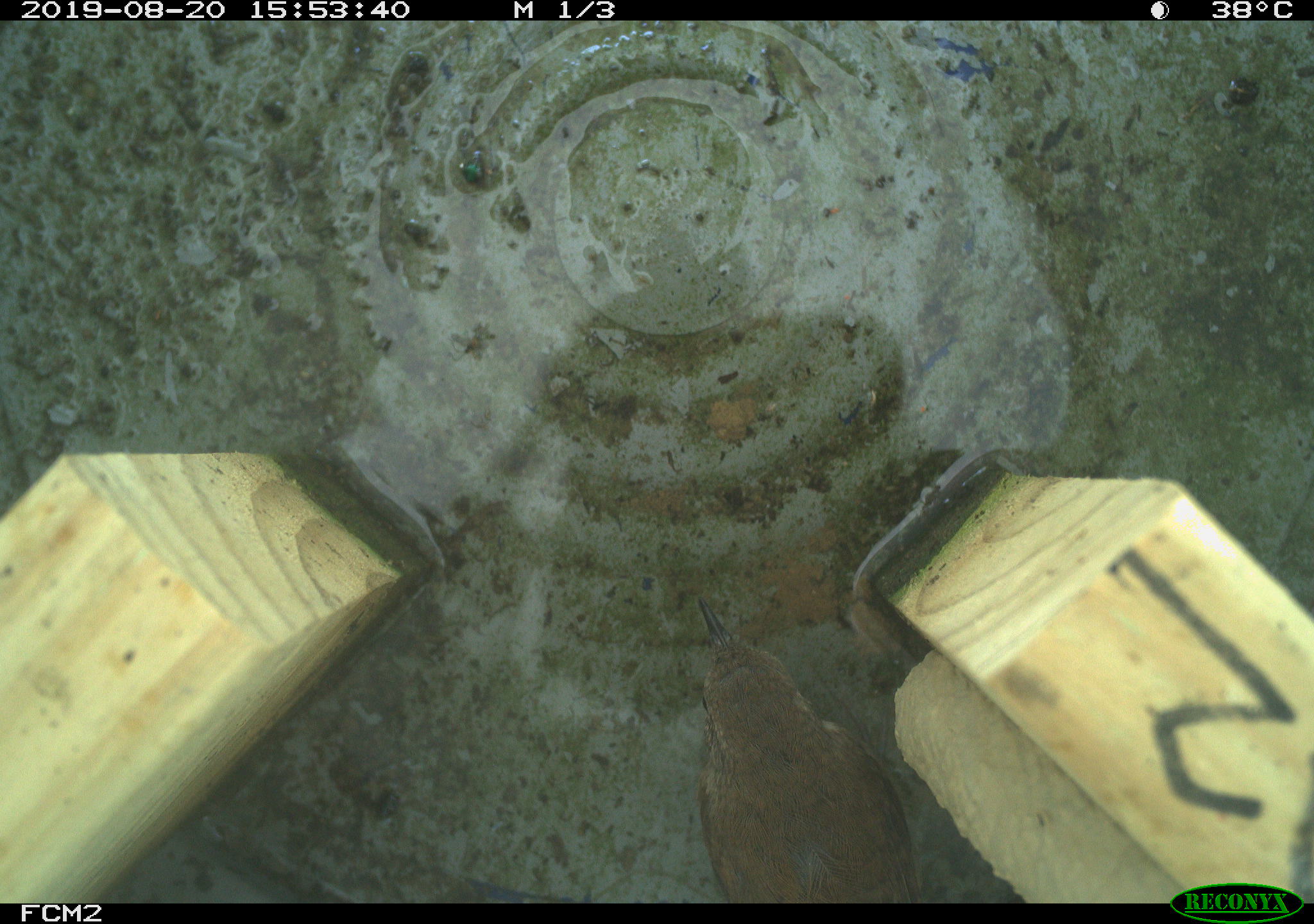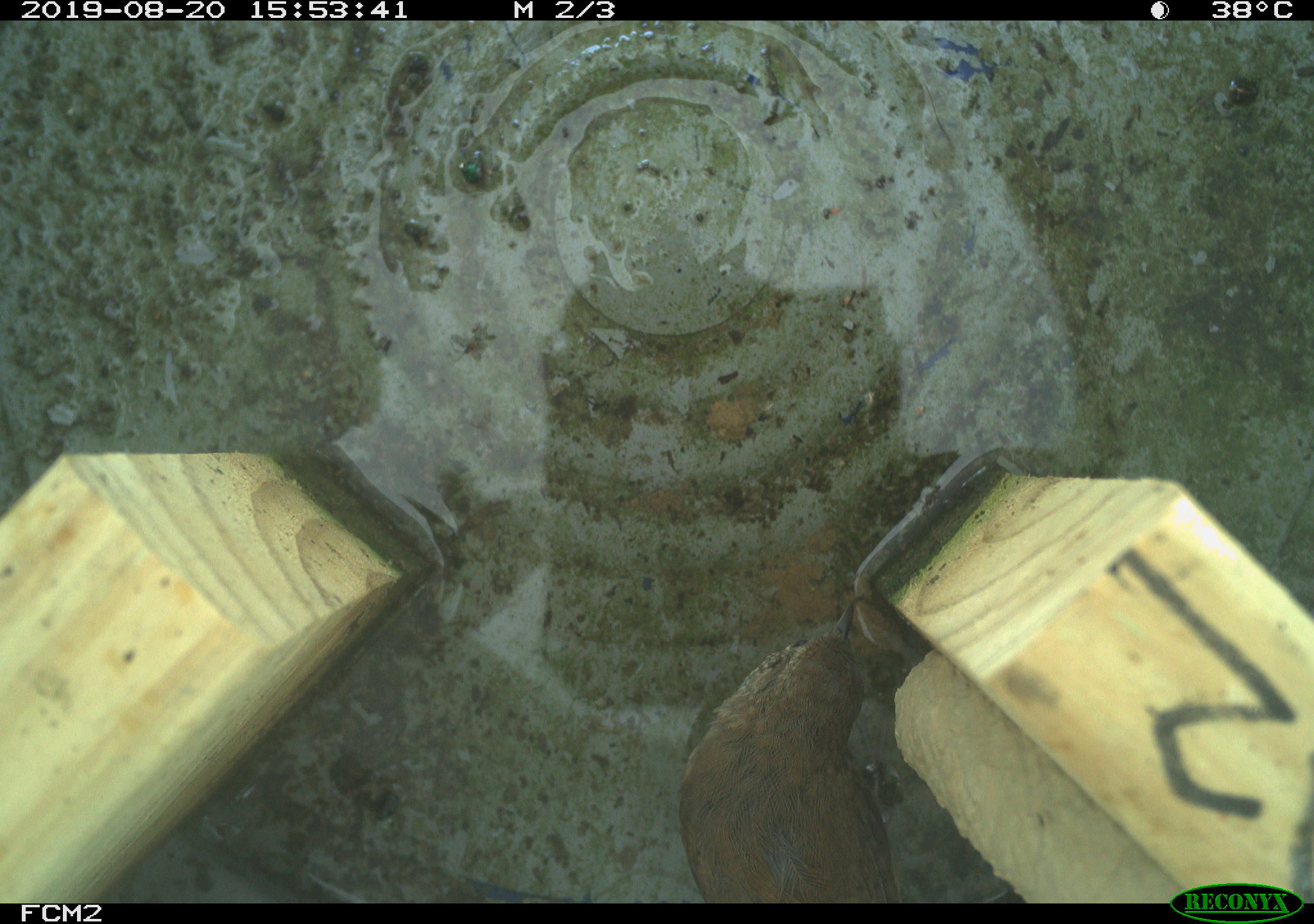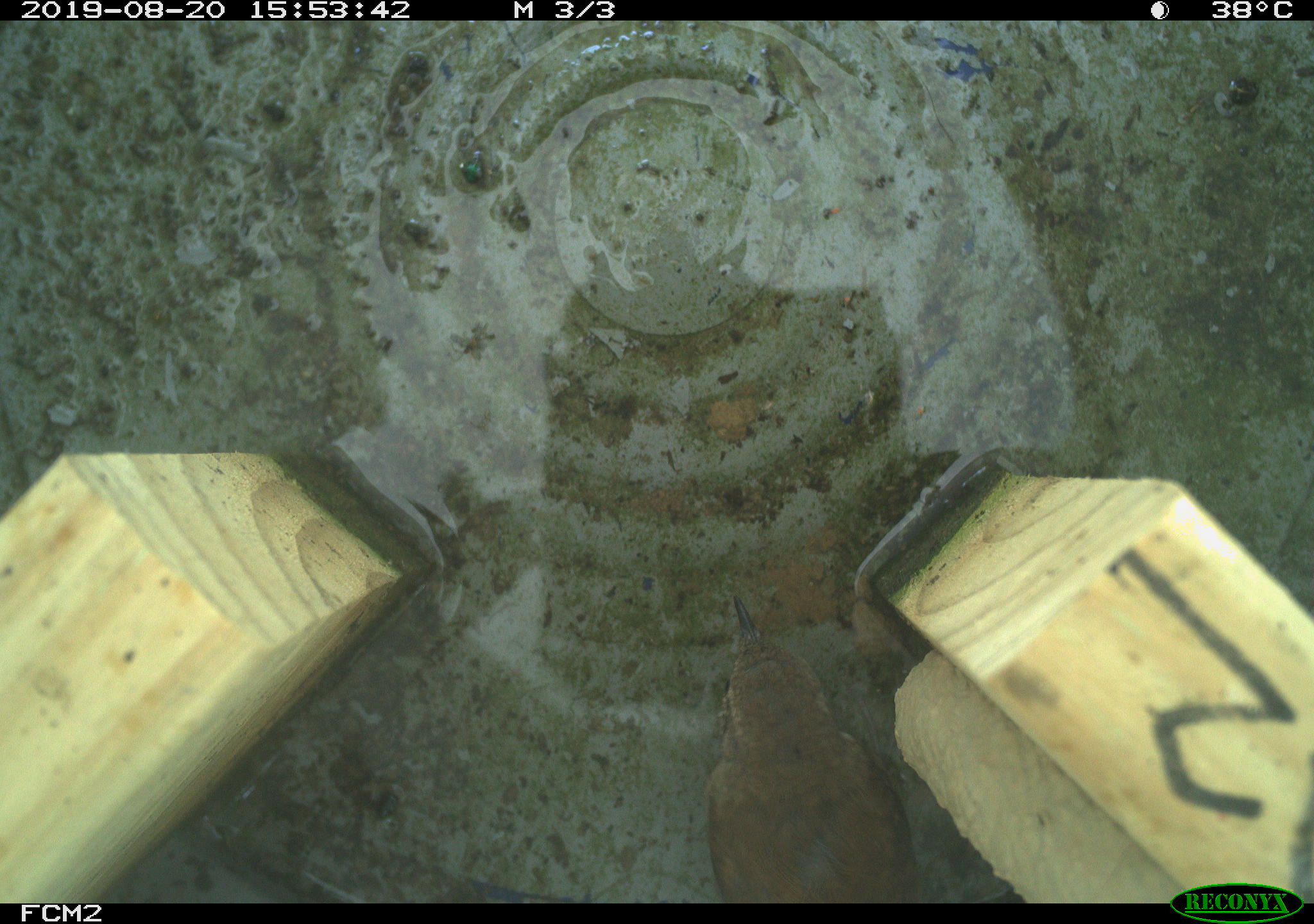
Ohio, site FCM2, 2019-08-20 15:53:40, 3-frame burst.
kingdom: Animalia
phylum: Chordata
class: Aves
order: Passeriformes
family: Troglodytidae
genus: Troglodytes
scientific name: Troglodytes aedon aedon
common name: northern house wren